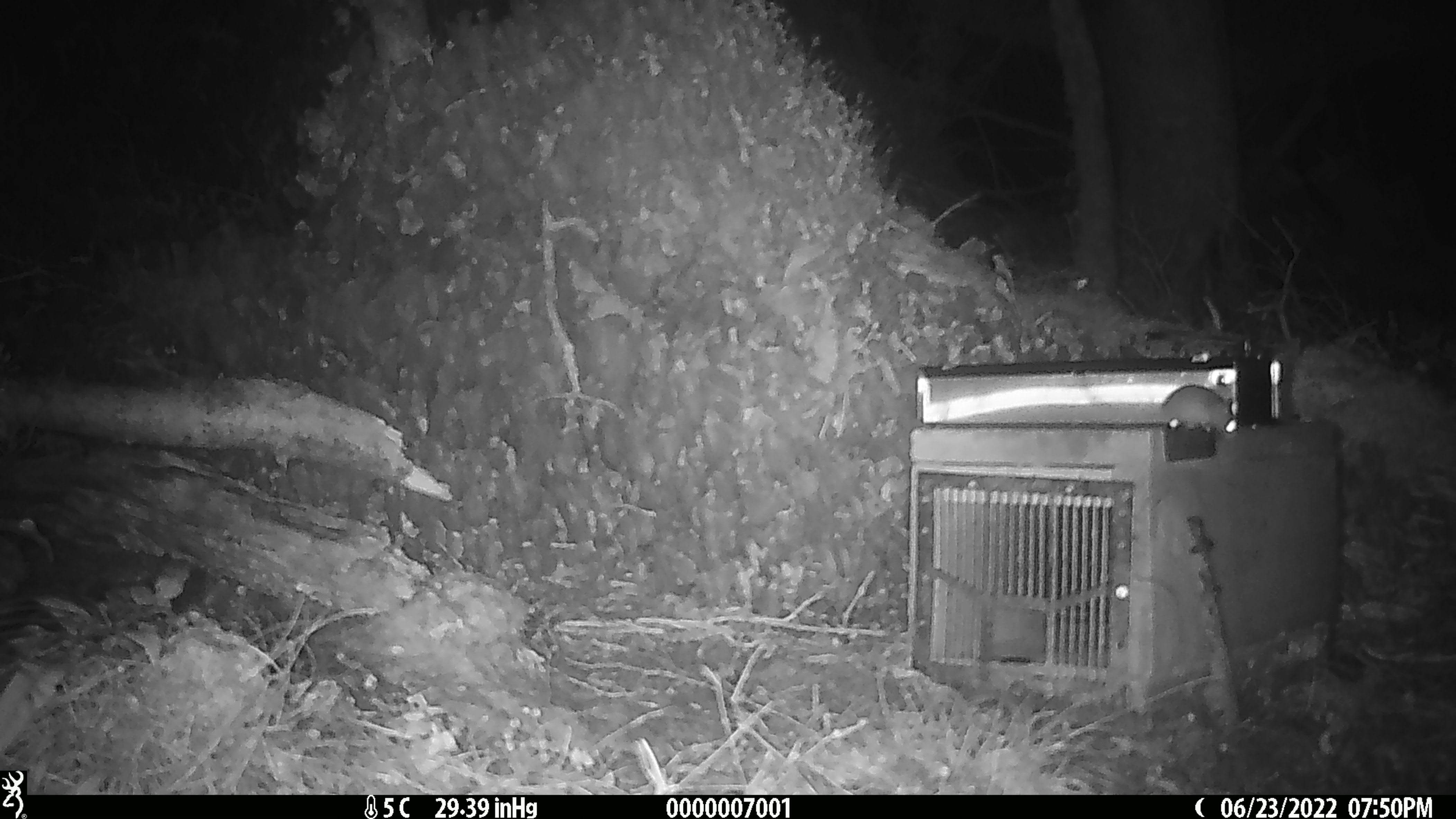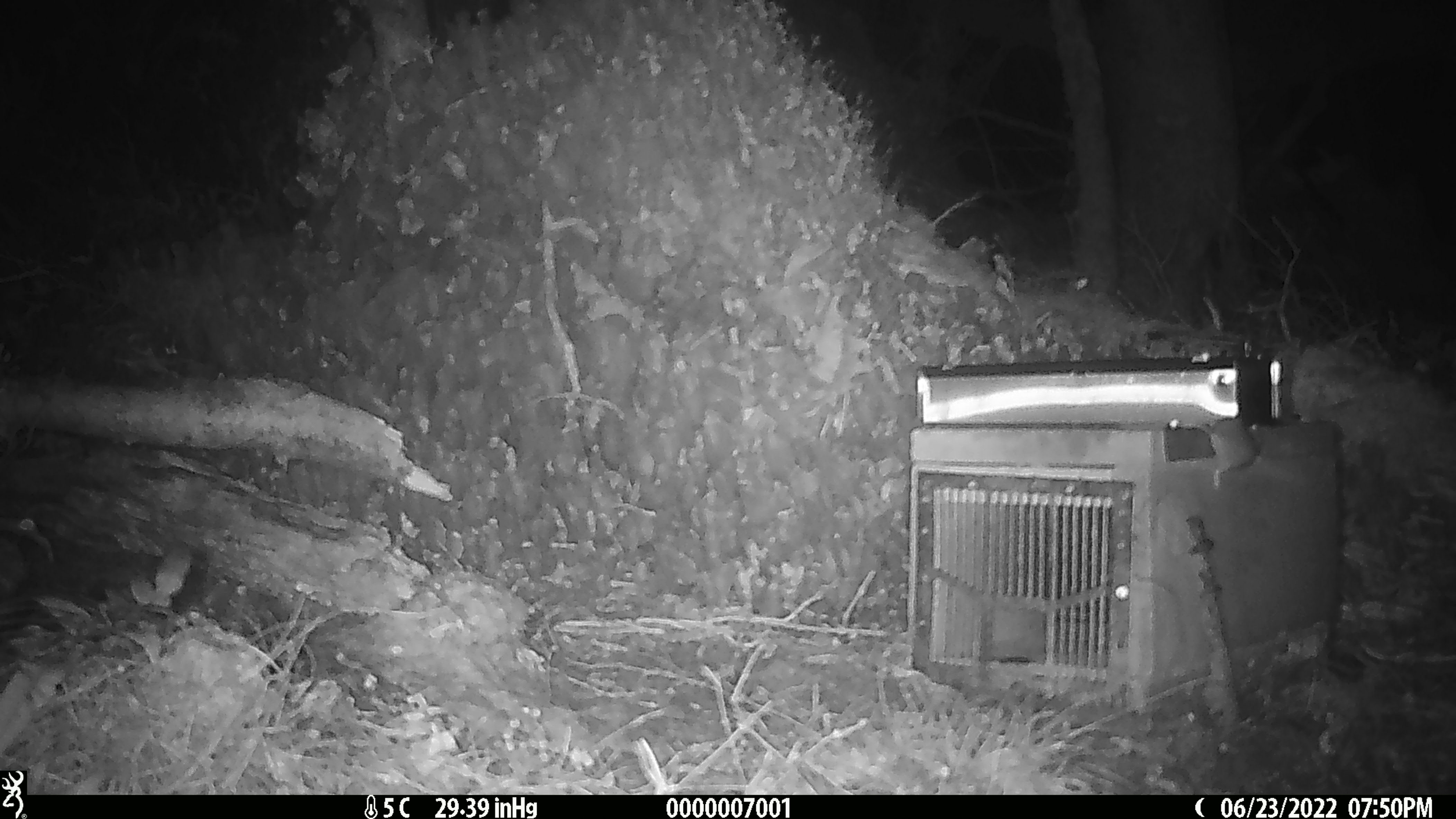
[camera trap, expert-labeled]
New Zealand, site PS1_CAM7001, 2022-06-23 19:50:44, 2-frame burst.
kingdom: Animalia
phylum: Chordata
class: Mammalia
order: Rodentia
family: Muridae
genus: Mus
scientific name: Mus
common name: mouse